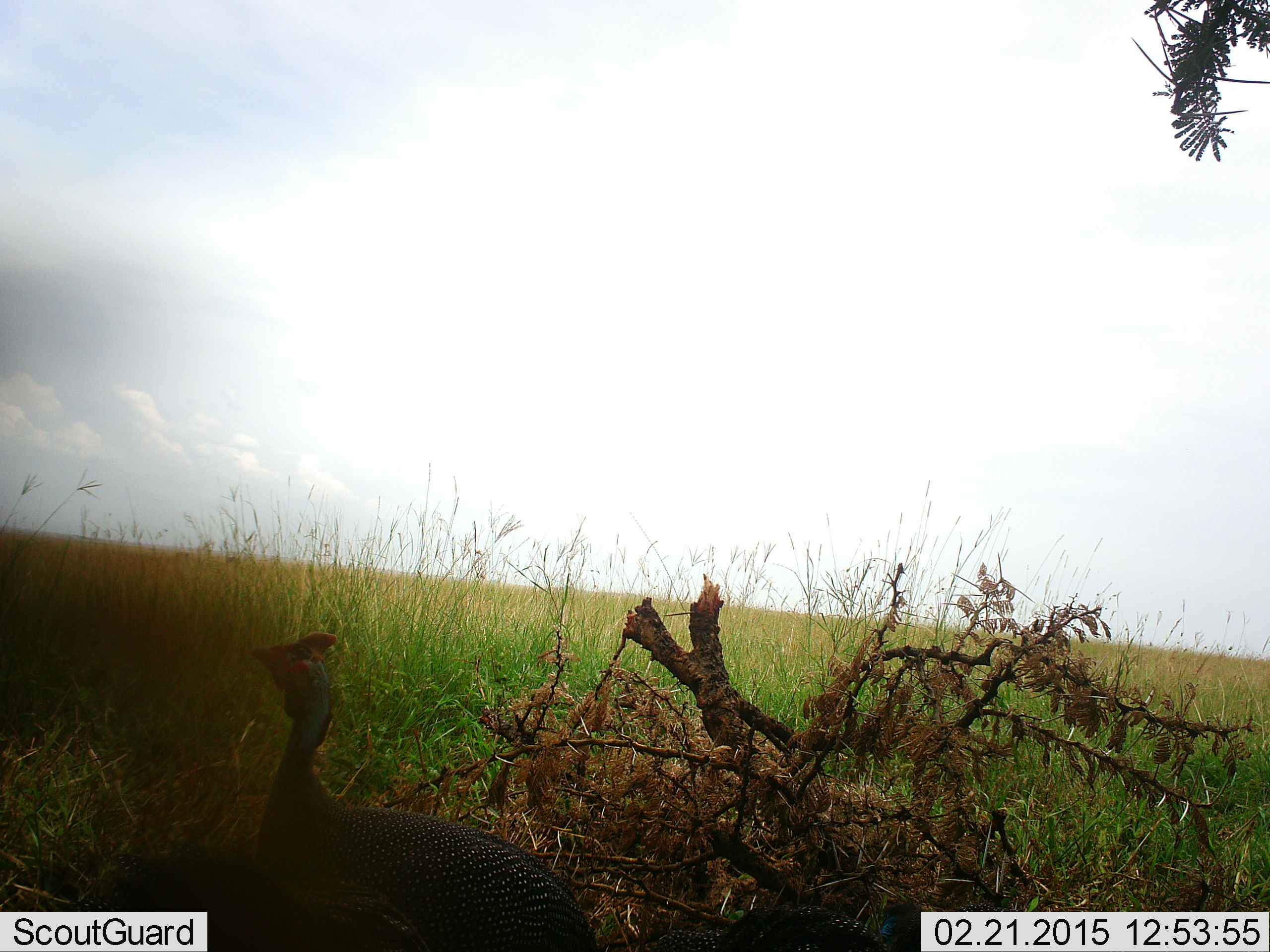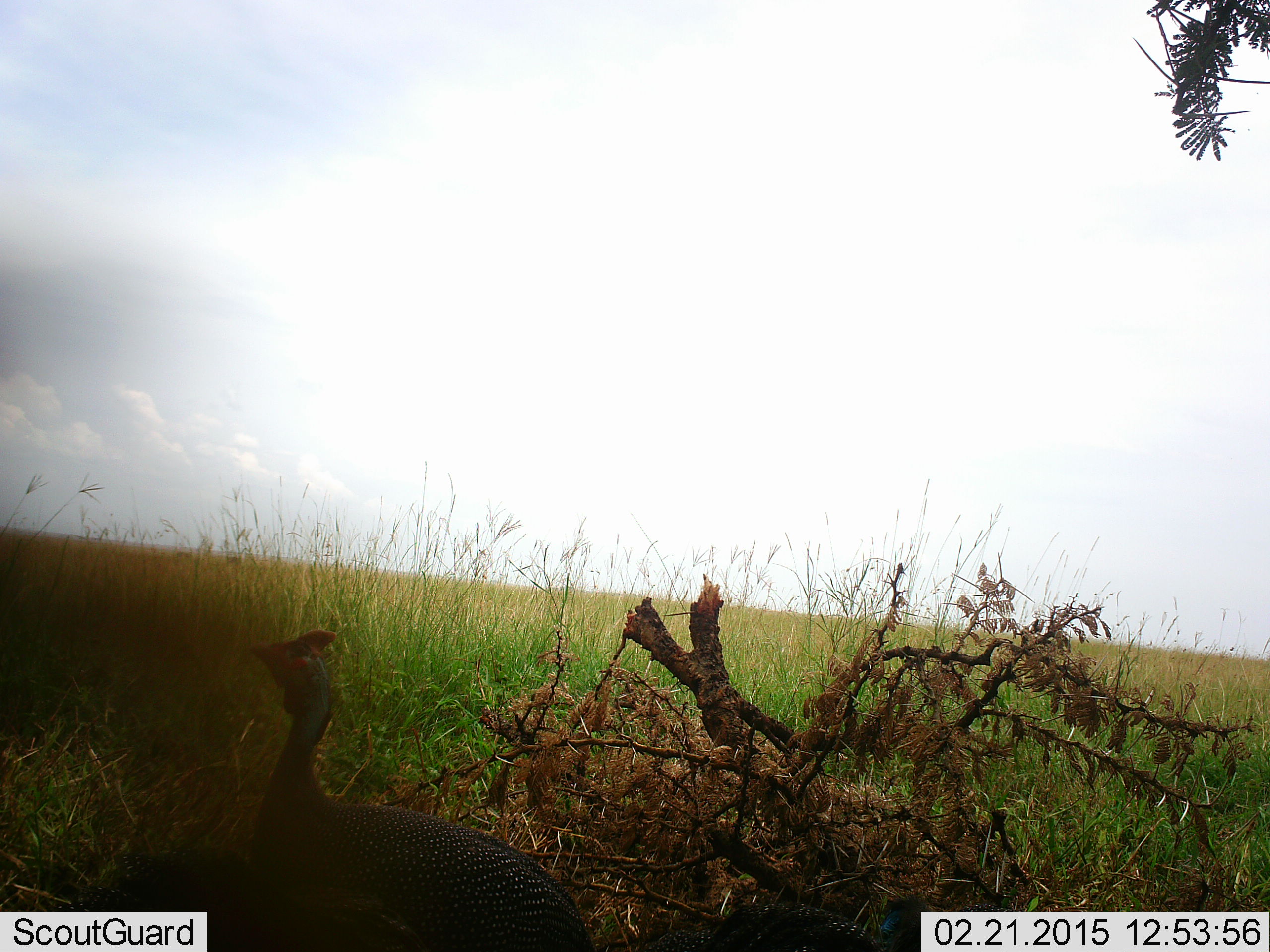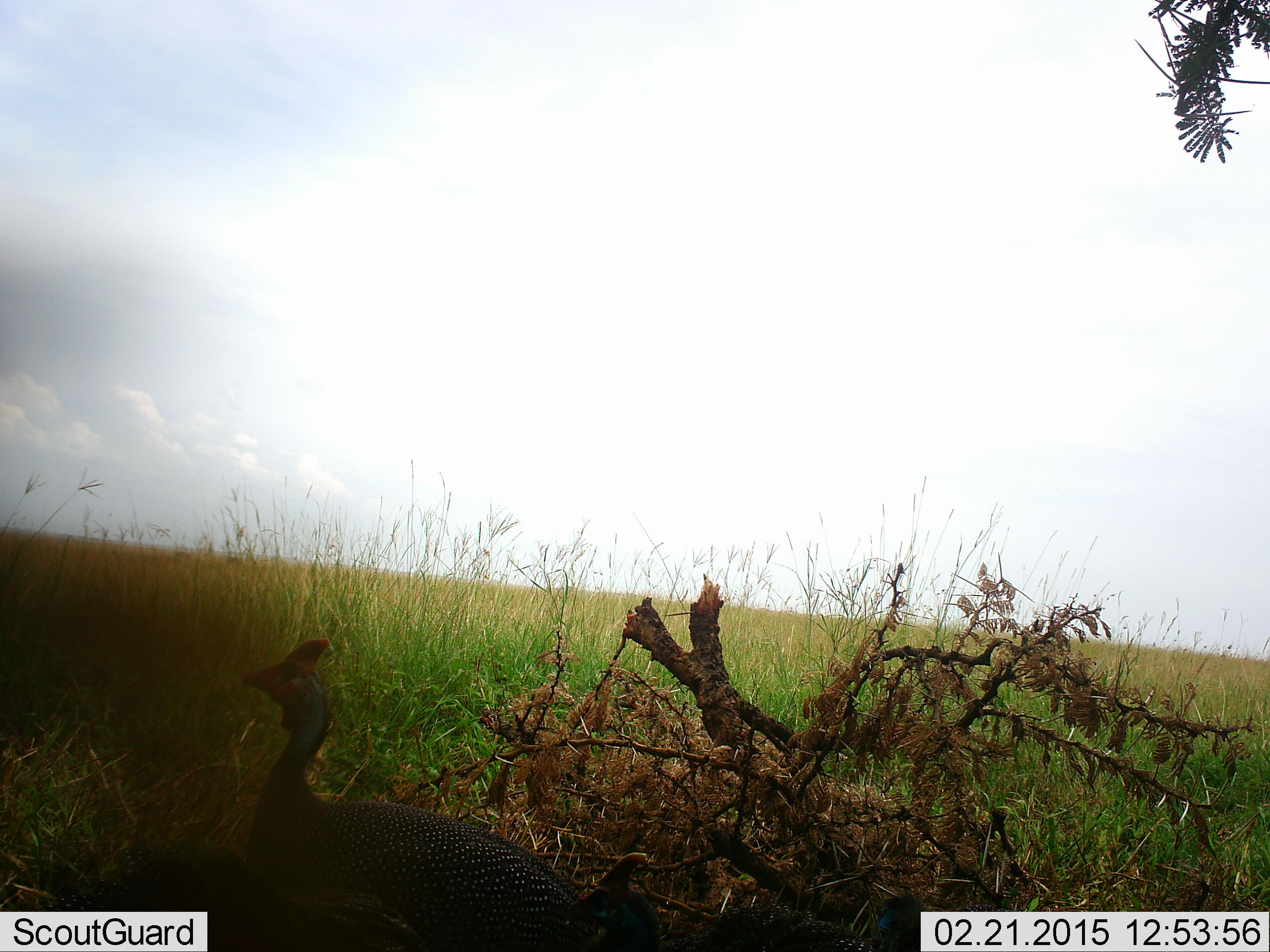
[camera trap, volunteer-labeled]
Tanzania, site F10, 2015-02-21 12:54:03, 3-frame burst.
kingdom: Animalia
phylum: Chordata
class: Aves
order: Galliformes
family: Numididae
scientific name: Numididae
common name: guinea fowl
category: guineafowl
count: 1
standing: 100%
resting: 0%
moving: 10%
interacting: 0%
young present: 0%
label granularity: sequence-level